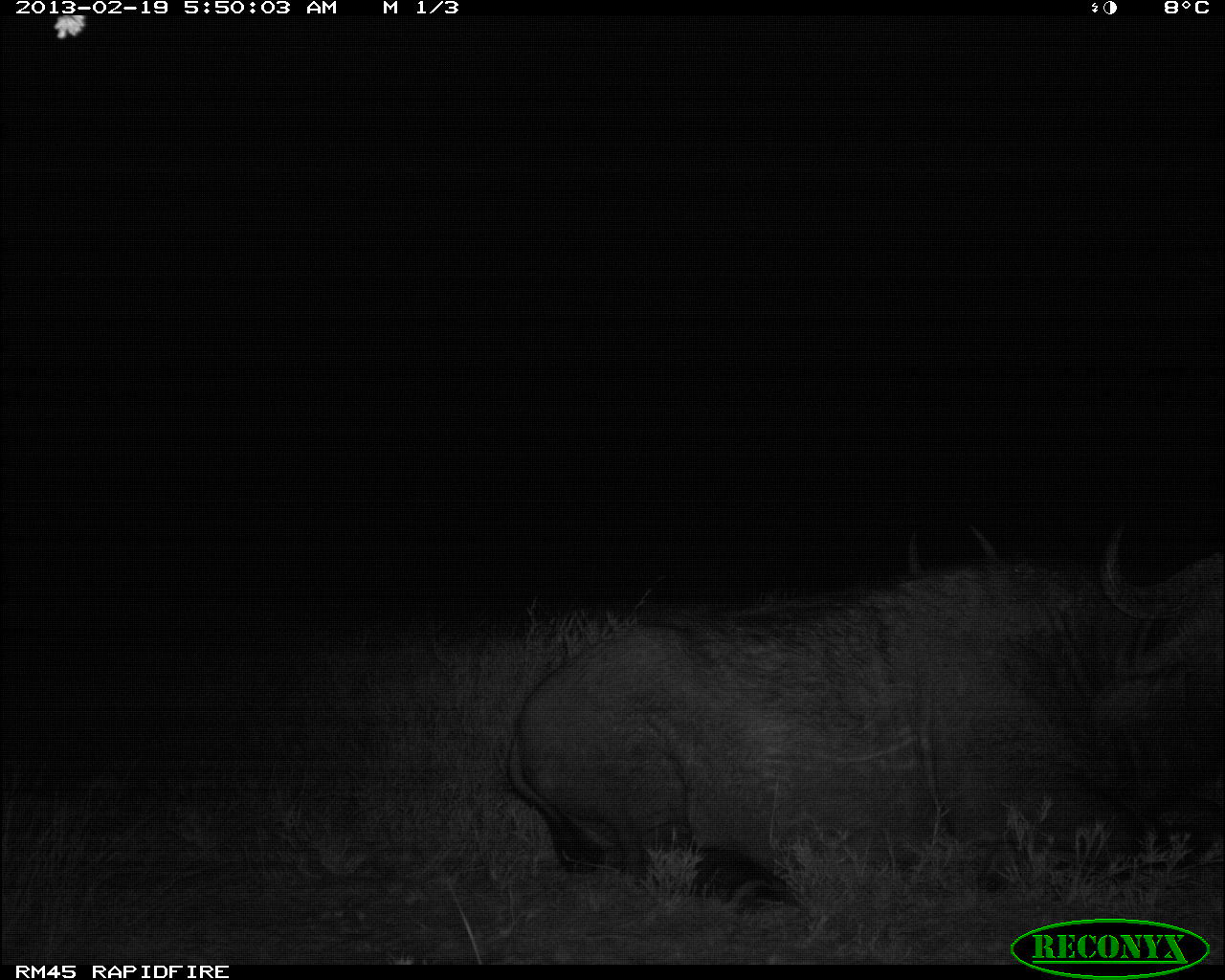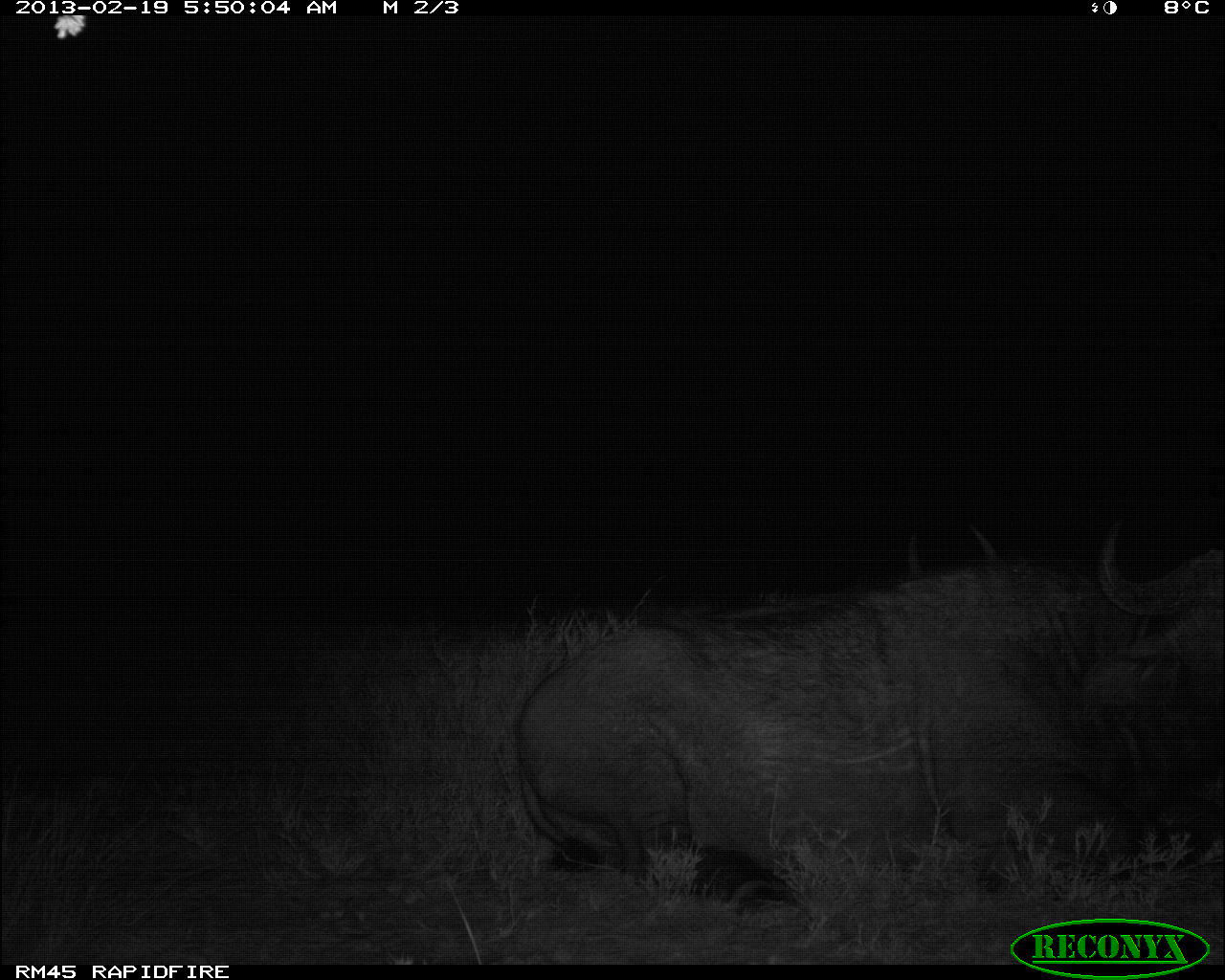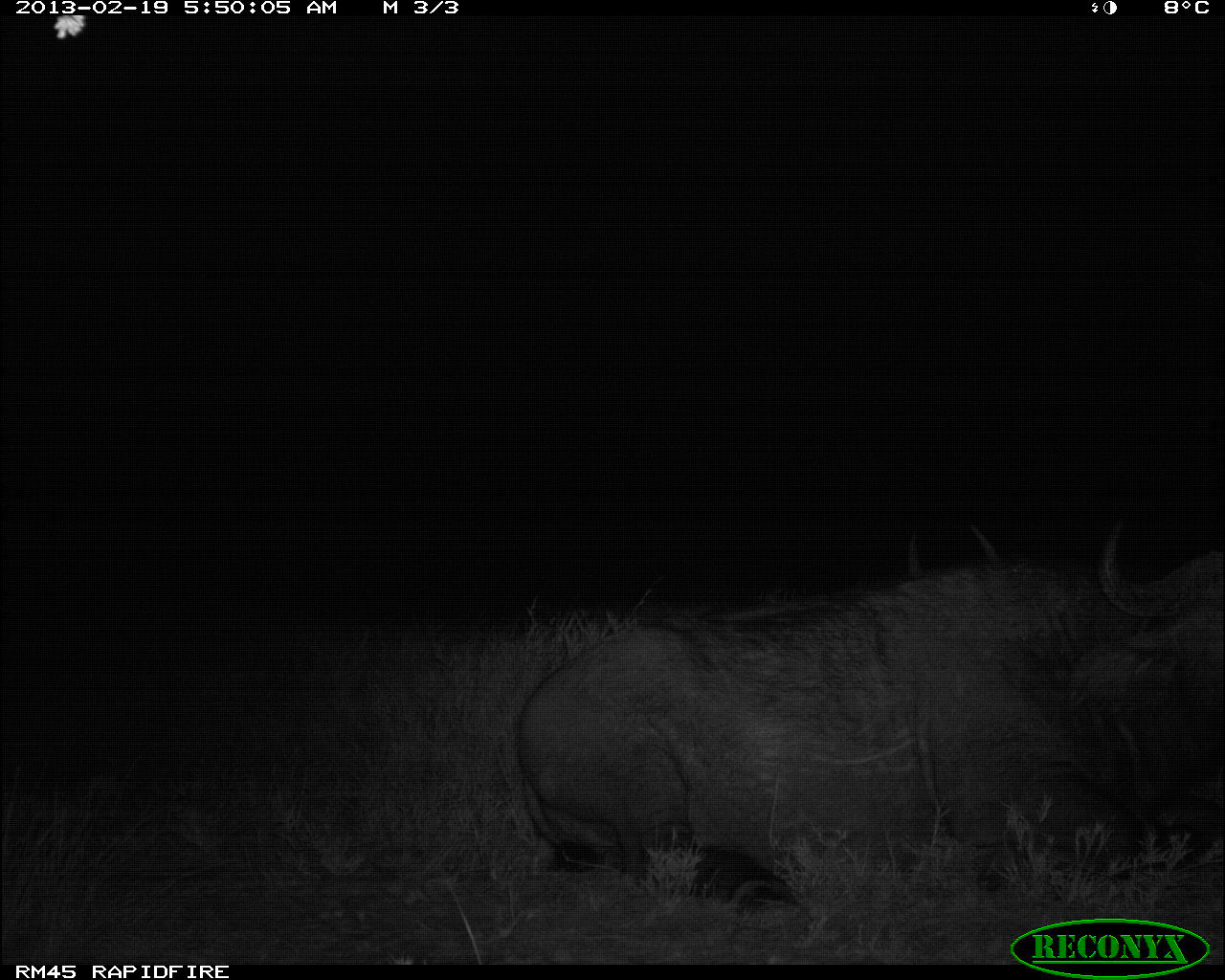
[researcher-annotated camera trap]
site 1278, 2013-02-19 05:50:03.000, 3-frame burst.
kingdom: Animalia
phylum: Chordata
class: Mammalia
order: Artiodactyla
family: Bovidae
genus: Syncerus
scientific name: Syncerus caffer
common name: african buffalo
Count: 2.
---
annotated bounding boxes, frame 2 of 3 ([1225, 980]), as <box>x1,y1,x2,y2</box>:
syncerus caffer: <box>503,515,1225,921</box>; <box>896,519,1007,574</box>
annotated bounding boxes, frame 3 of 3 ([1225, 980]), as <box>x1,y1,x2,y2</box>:
syncerus caffer: <box>505,516,1225,914</box>; <box>900,518,1024,579</box>